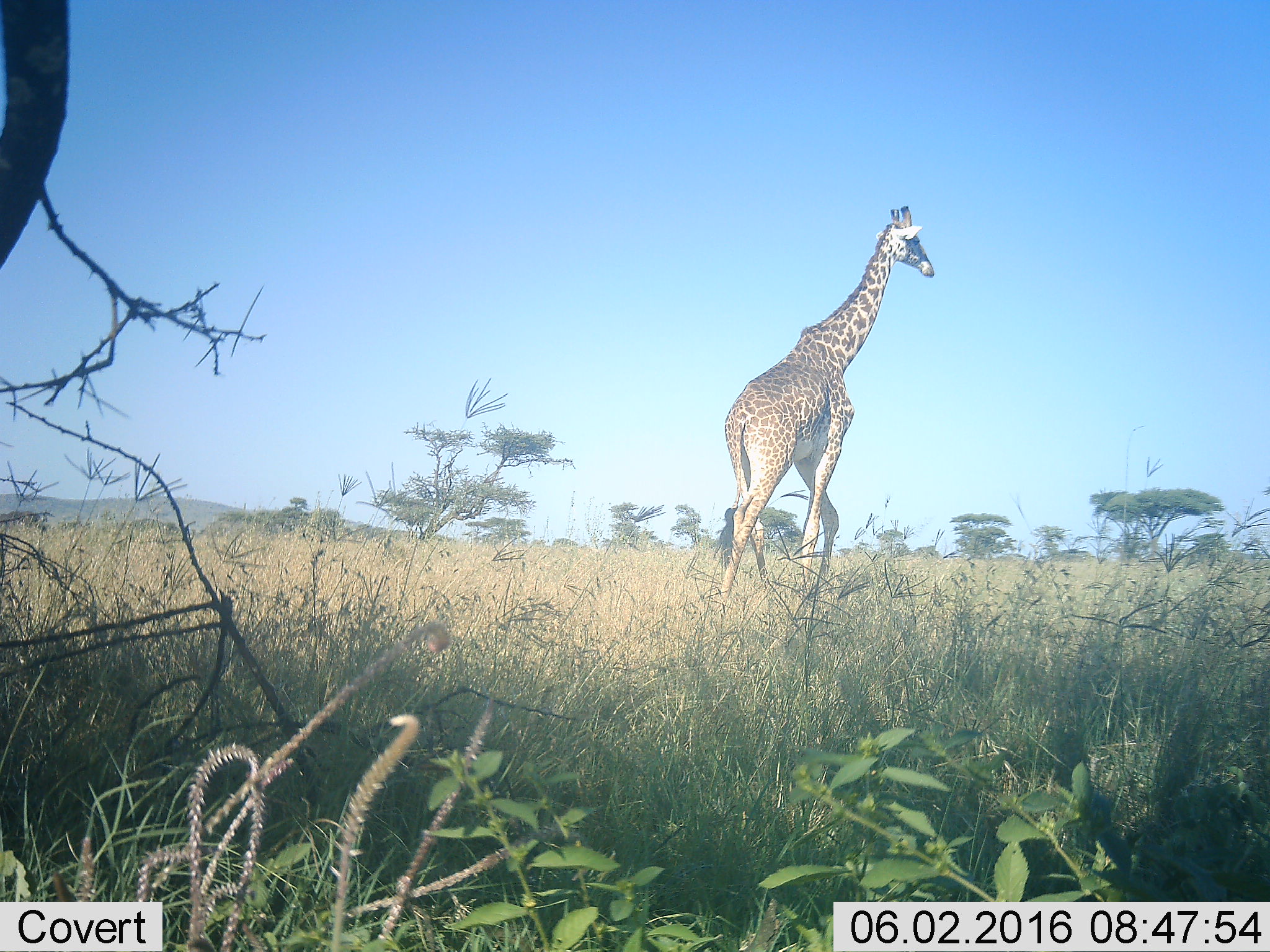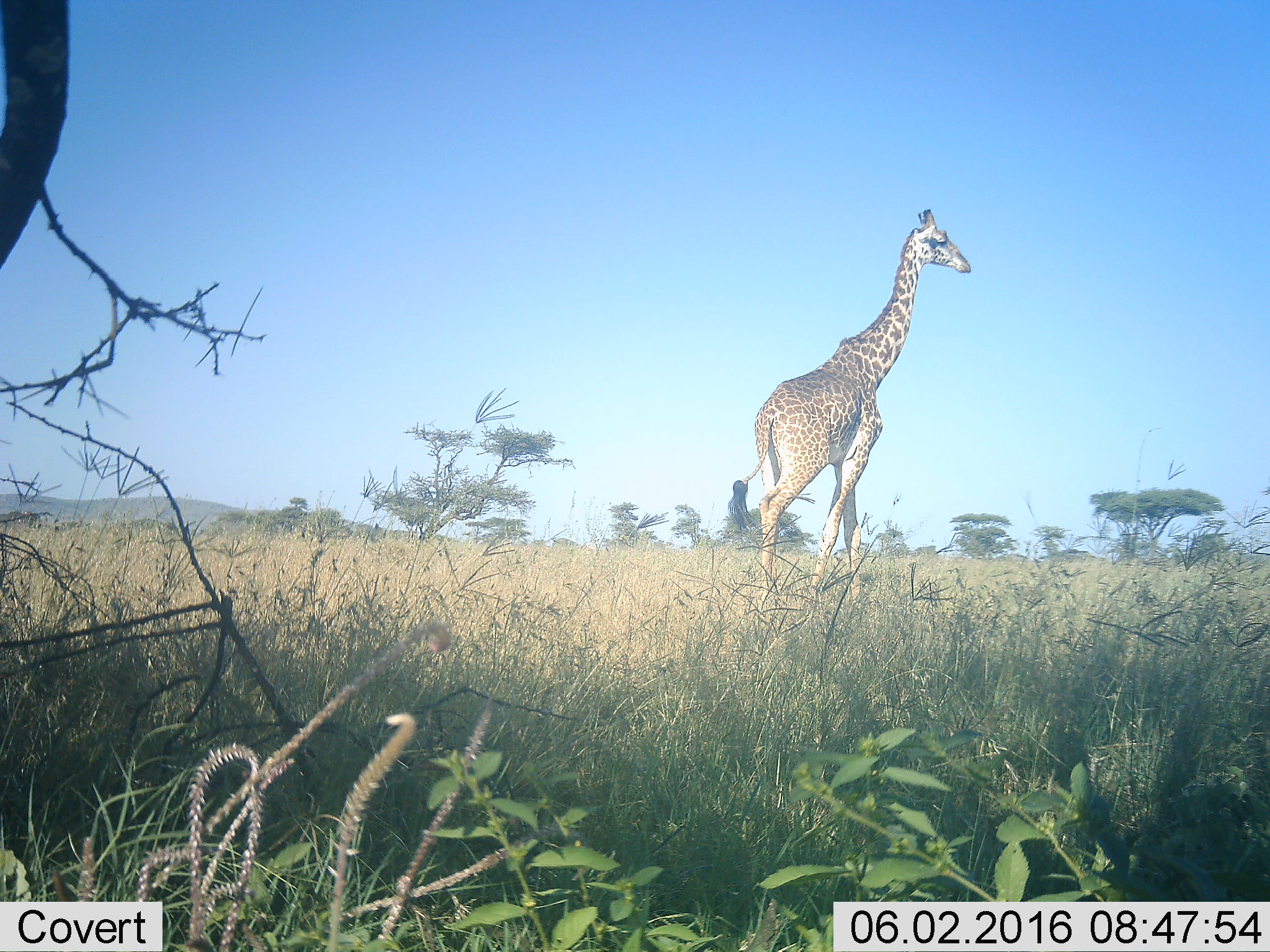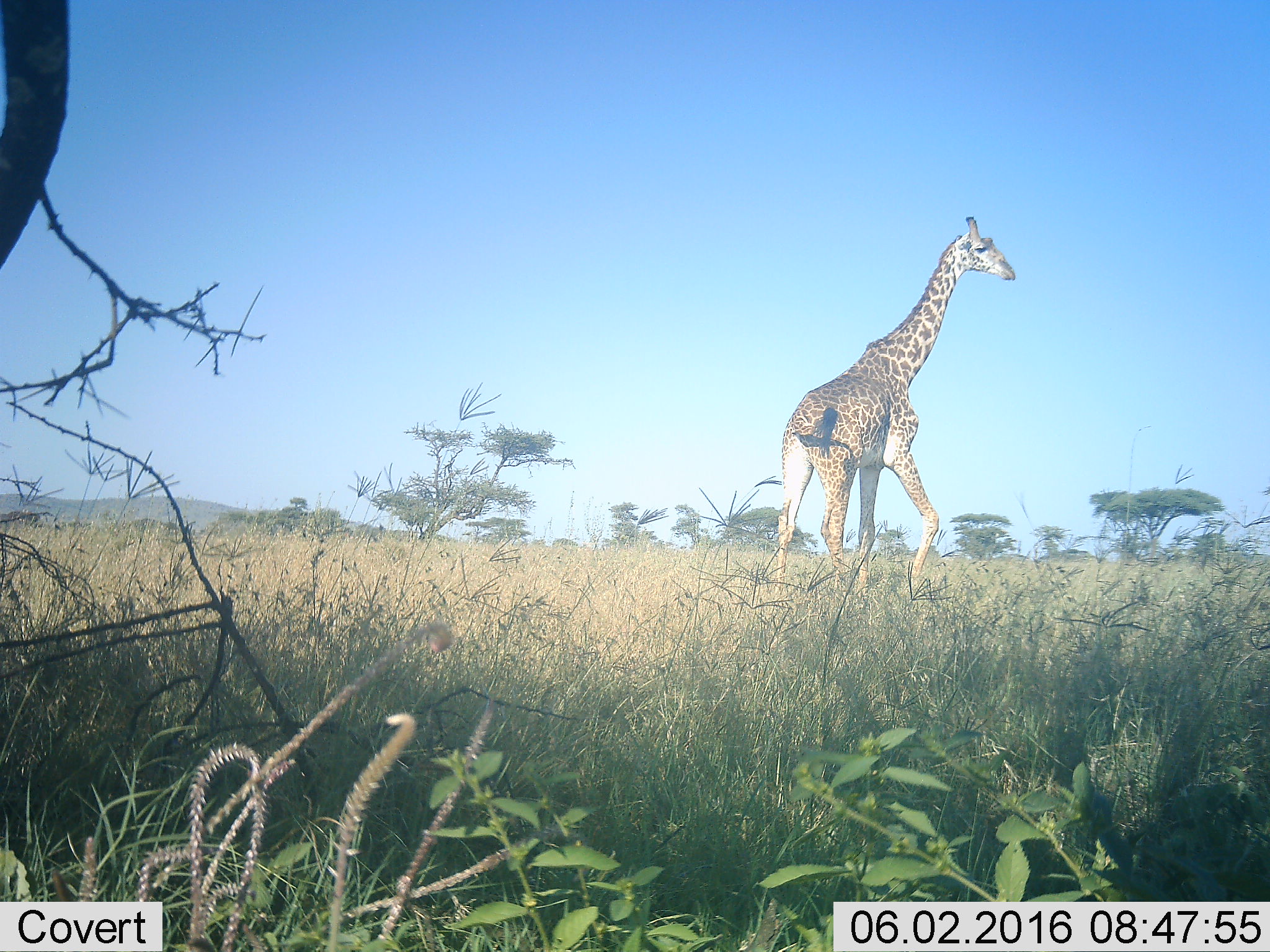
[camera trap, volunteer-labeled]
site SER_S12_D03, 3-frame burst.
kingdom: Animalia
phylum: Chordata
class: Mammalia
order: Artiodactyla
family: Giraffidae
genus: Giraffa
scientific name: Giraffa camelopardalis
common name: giraffe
Giraffe (Giraffa camelopardalis), count 1. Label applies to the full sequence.